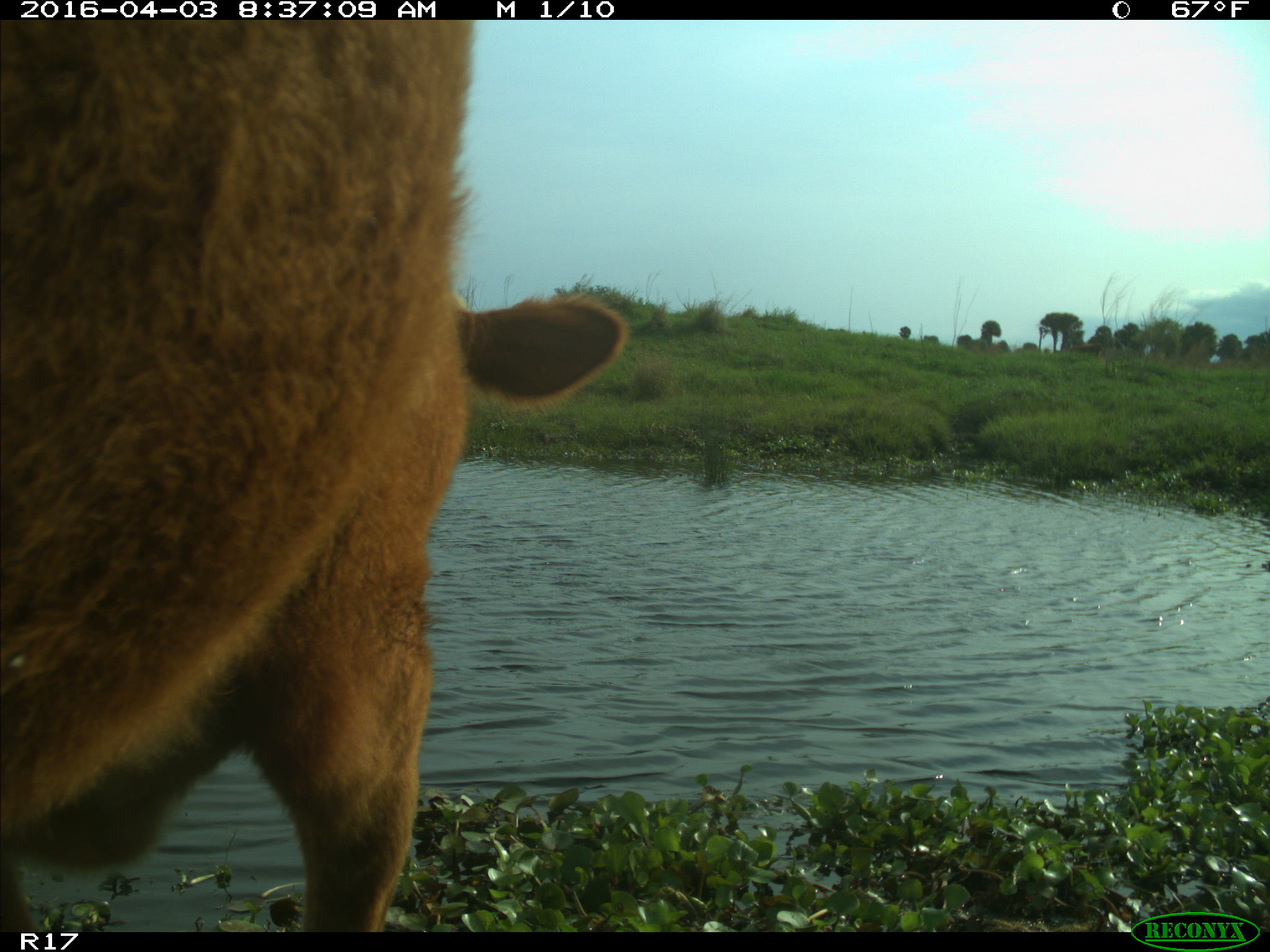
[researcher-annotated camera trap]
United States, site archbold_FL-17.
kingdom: Animalia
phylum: Chordata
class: Mammalia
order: Artiodactyla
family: Bovidae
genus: Bos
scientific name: Bos taurus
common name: domestic cow